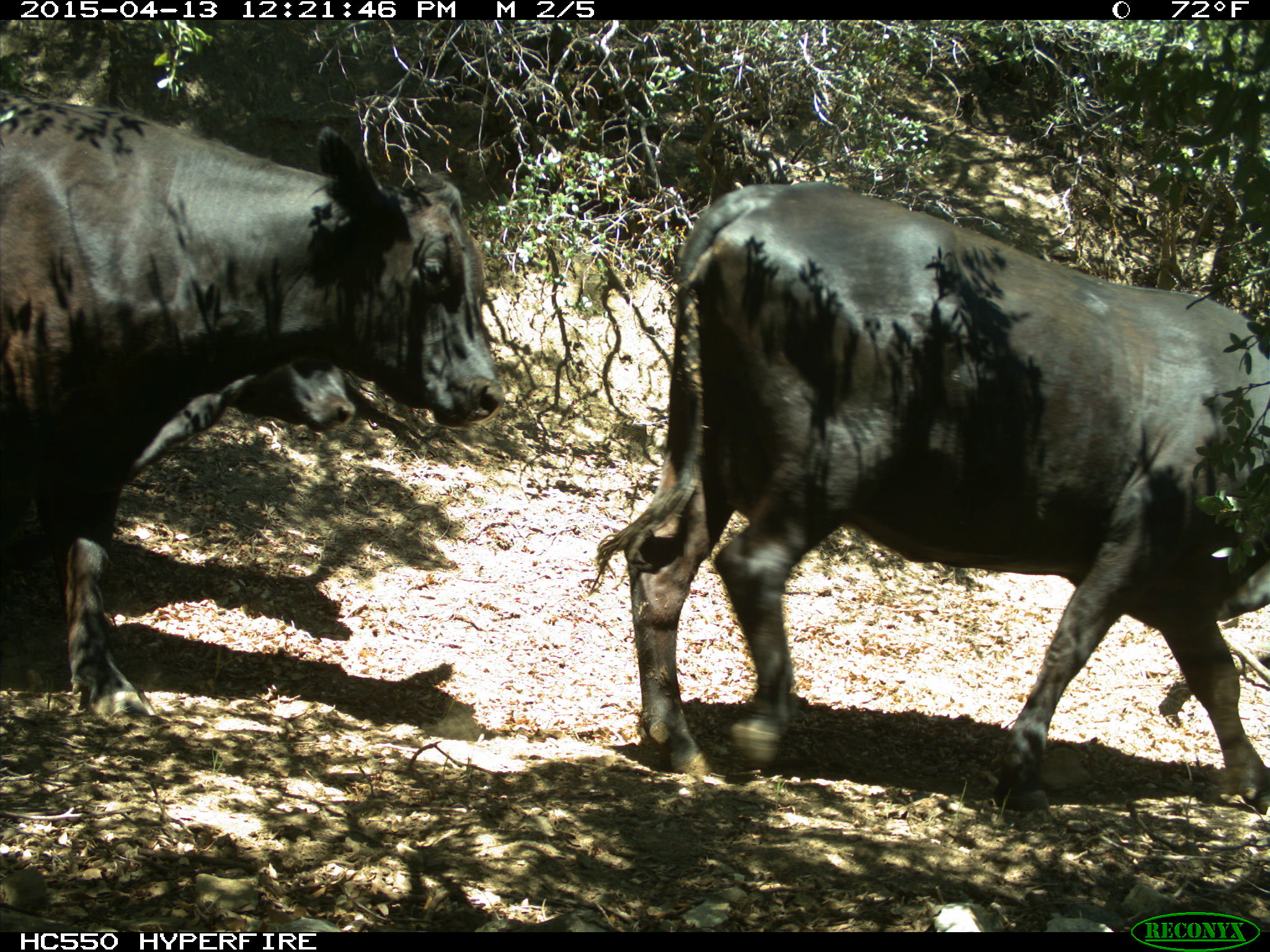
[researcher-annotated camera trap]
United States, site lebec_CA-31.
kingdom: Animalia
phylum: Chordata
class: Mammalia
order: Artiodactyla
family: Bovidae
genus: Bos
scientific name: Bos taurus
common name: domestic cow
Bos taurus (domestic cow).